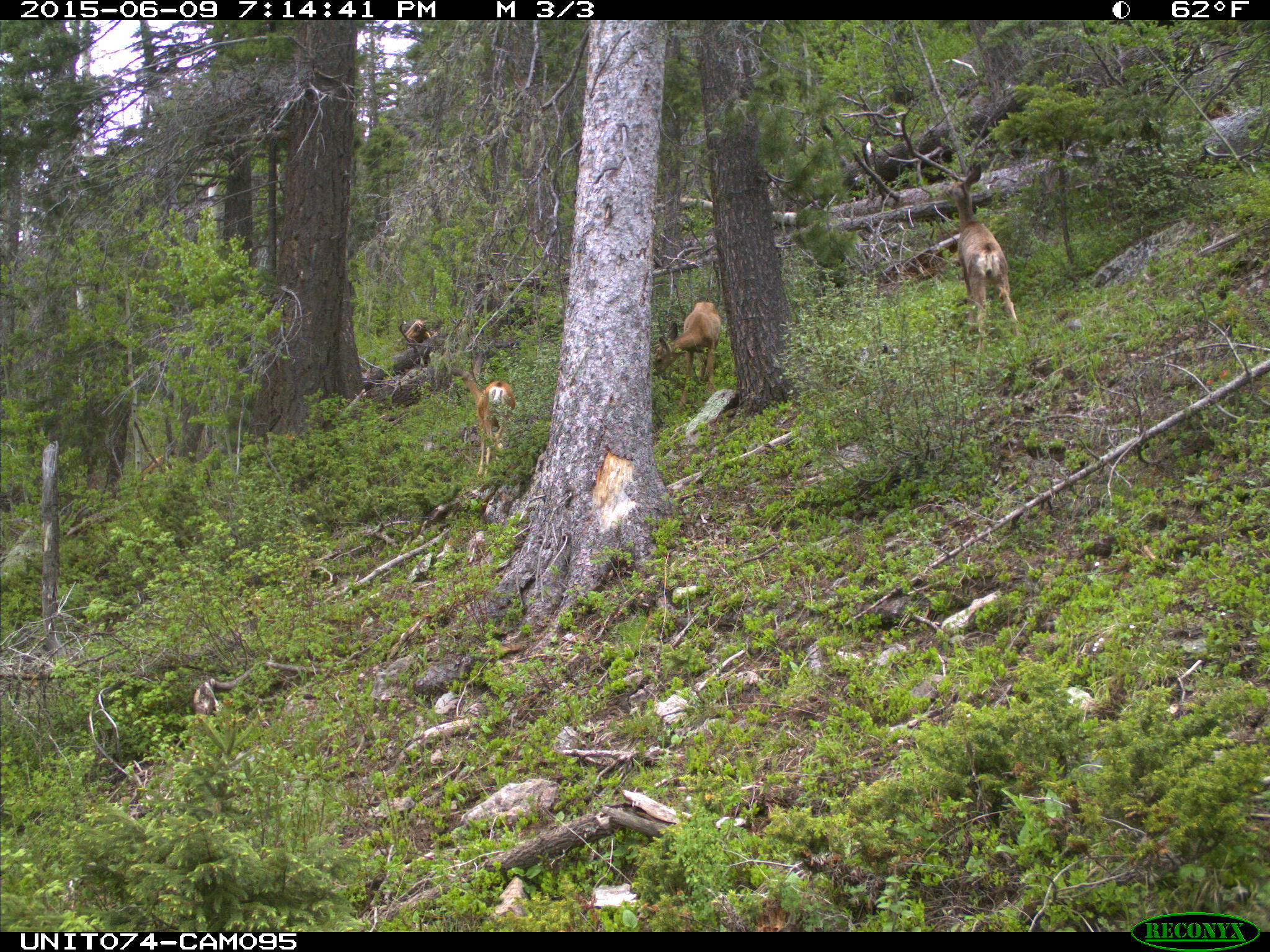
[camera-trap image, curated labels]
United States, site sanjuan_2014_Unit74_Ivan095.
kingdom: Animalia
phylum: Chordata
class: Mammalia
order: Artiodactyla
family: Cervidae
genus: Odocoileus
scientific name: Odocoileus hemionus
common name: mule deer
Odocoileus hemionus (mule deer).